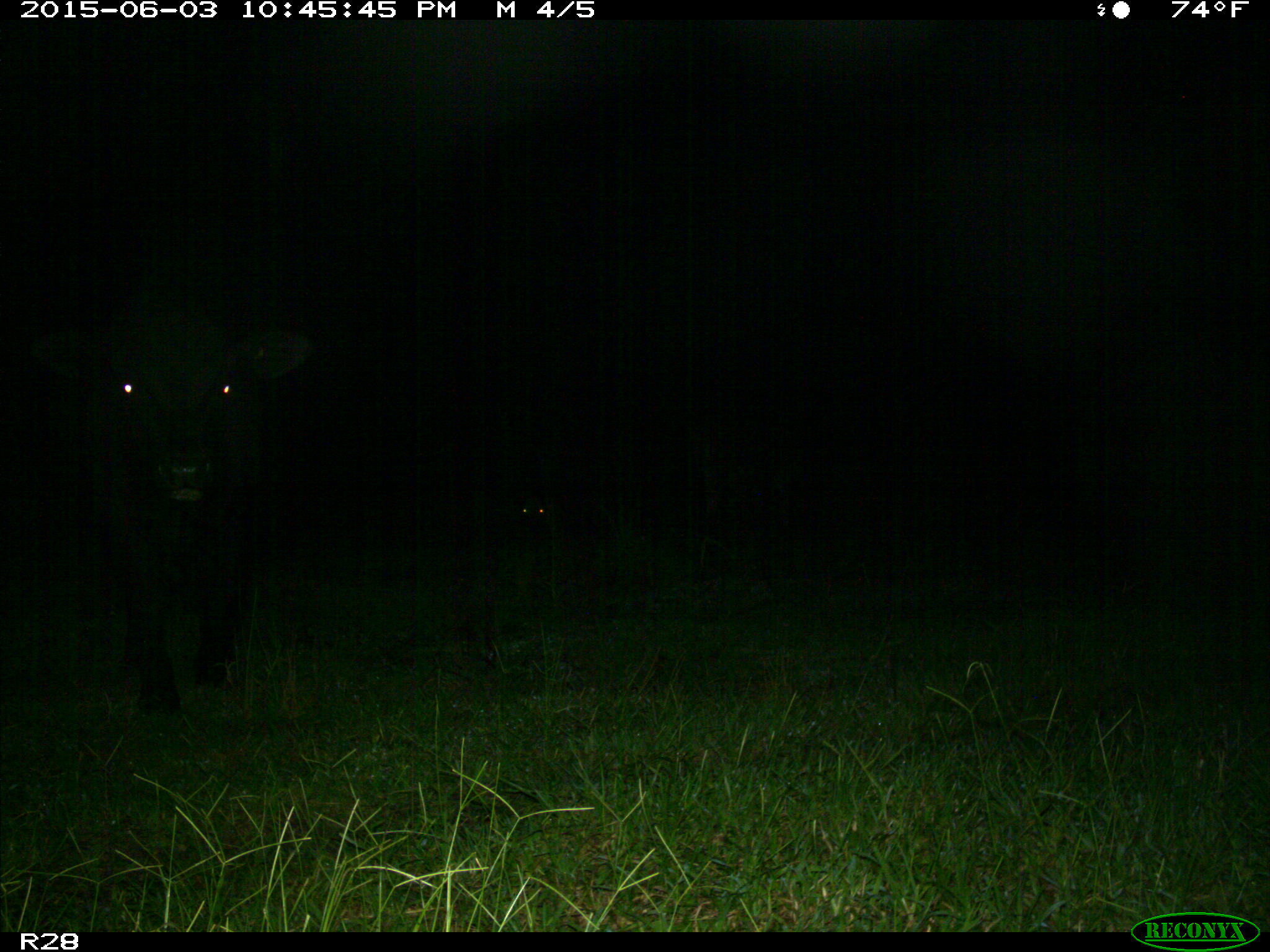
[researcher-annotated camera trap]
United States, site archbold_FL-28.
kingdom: Animalia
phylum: Chordata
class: Mammalia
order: Artiodactyla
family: Bovidae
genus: Bos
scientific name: Bos taurus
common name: domestic cow